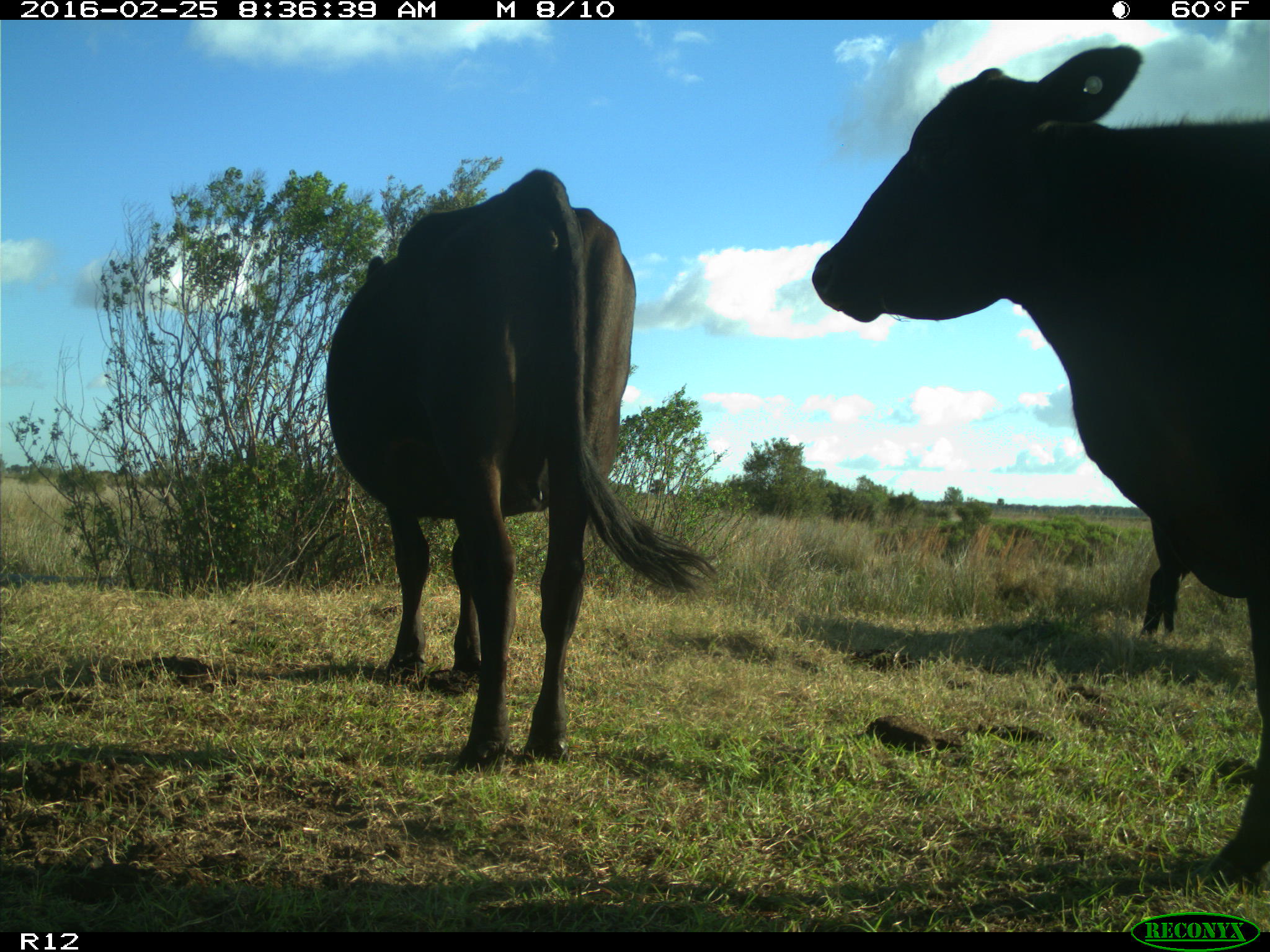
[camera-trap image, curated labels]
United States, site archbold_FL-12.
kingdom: Animalia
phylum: Chordata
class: Mammalia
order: Artiodactyla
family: Bovidae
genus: Bos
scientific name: Bos taurus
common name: domestic cow